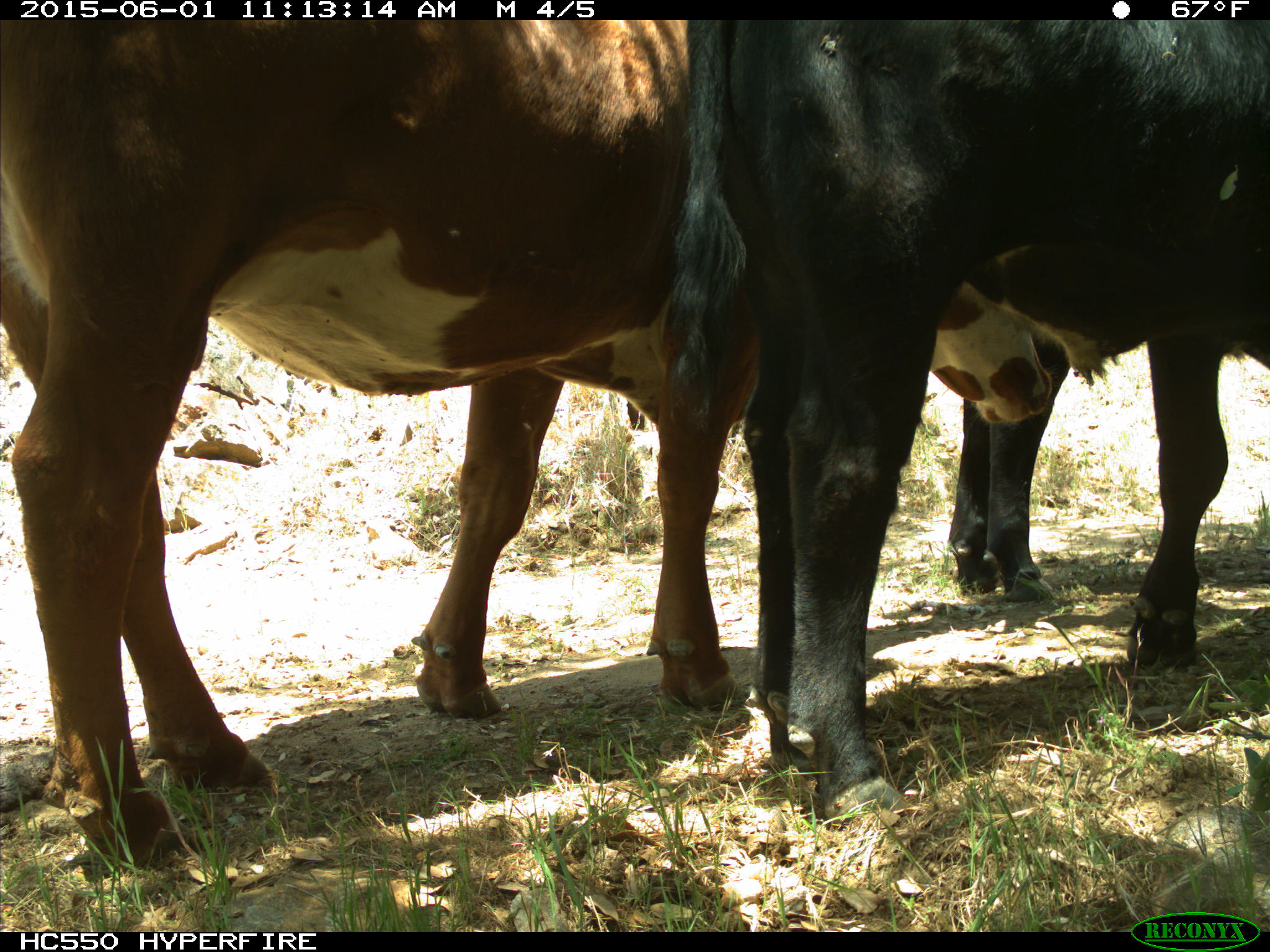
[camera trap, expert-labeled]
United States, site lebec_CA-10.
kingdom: Animalia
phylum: Chordata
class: Mammalia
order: Artiodactyla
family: Bovidae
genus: Bos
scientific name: Bos taurus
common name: domestic cow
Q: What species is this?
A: Bos taurus (domestic cow).